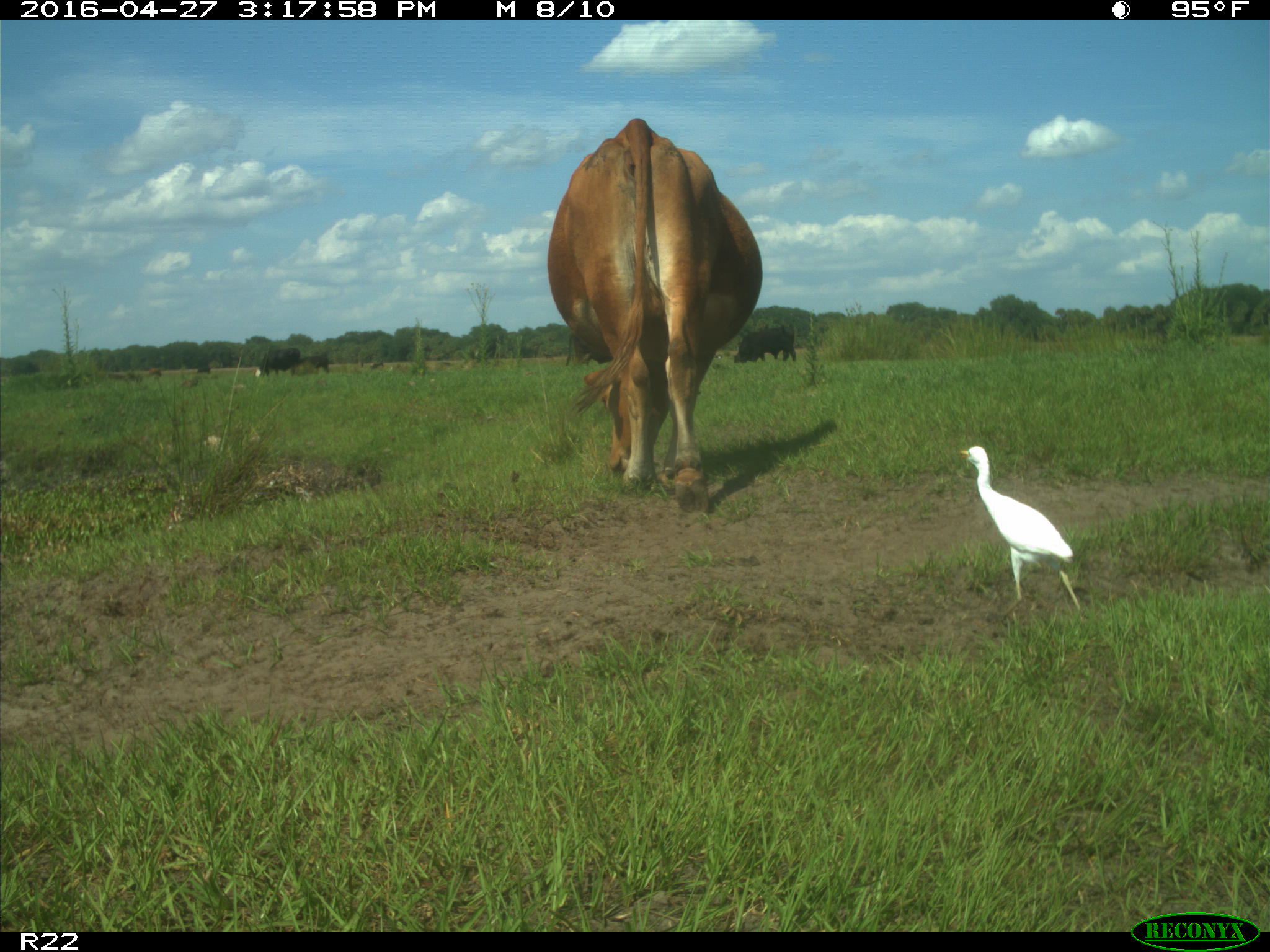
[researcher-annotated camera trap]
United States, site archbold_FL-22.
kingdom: Animalia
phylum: Chordata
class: Mammalia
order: Artiodactyla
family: Bovidae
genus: Bos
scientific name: Bos taurus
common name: domestic cow